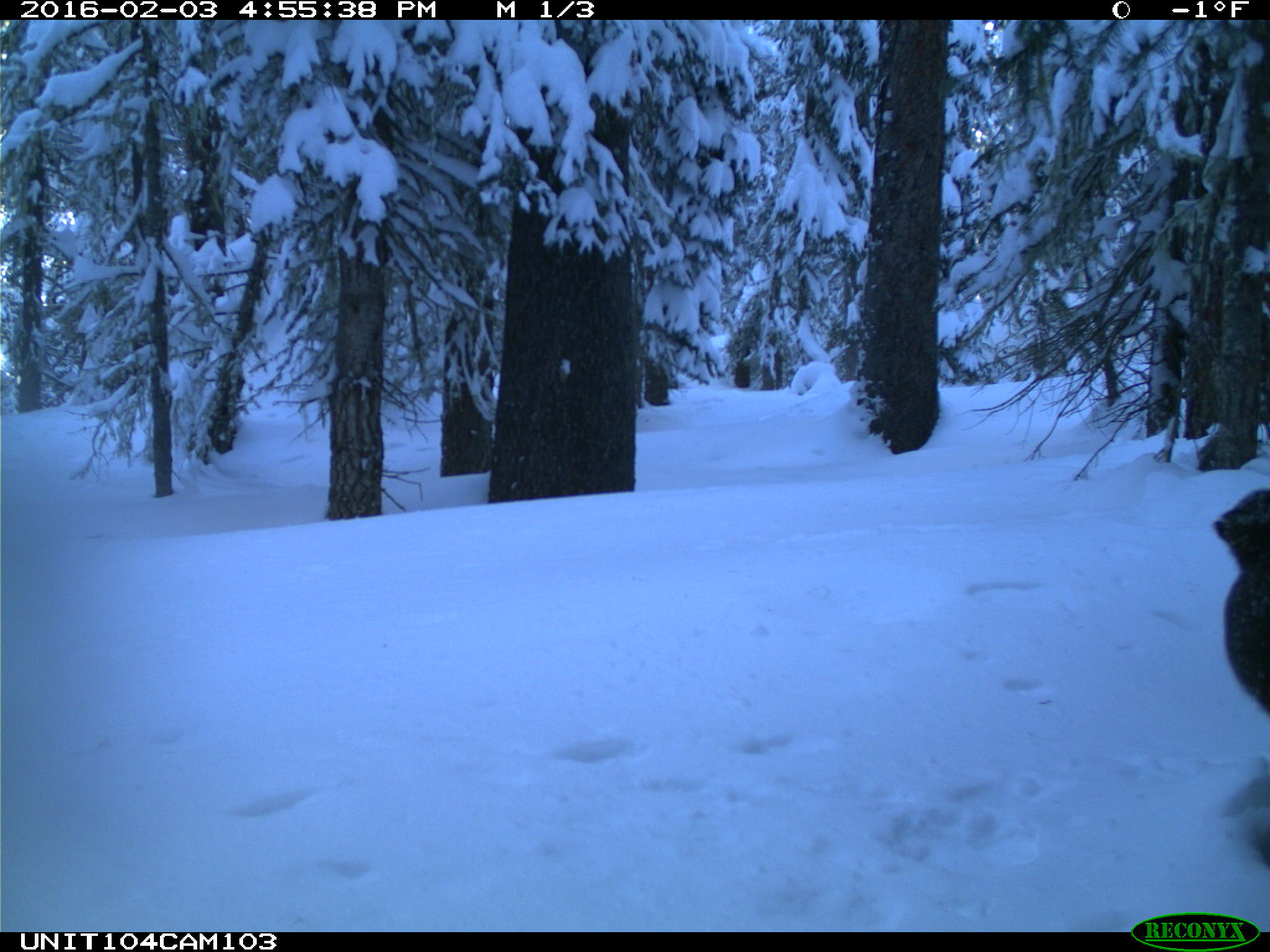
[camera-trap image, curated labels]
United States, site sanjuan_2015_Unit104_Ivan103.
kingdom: Animalia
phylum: Chordata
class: Mammalia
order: Rodentia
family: Sciuridae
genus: Tamiasciurus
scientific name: Tamiasciurus hudsonicus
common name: american red squirrel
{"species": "Tamiasciurus hudsonicus (american red squirrel)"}